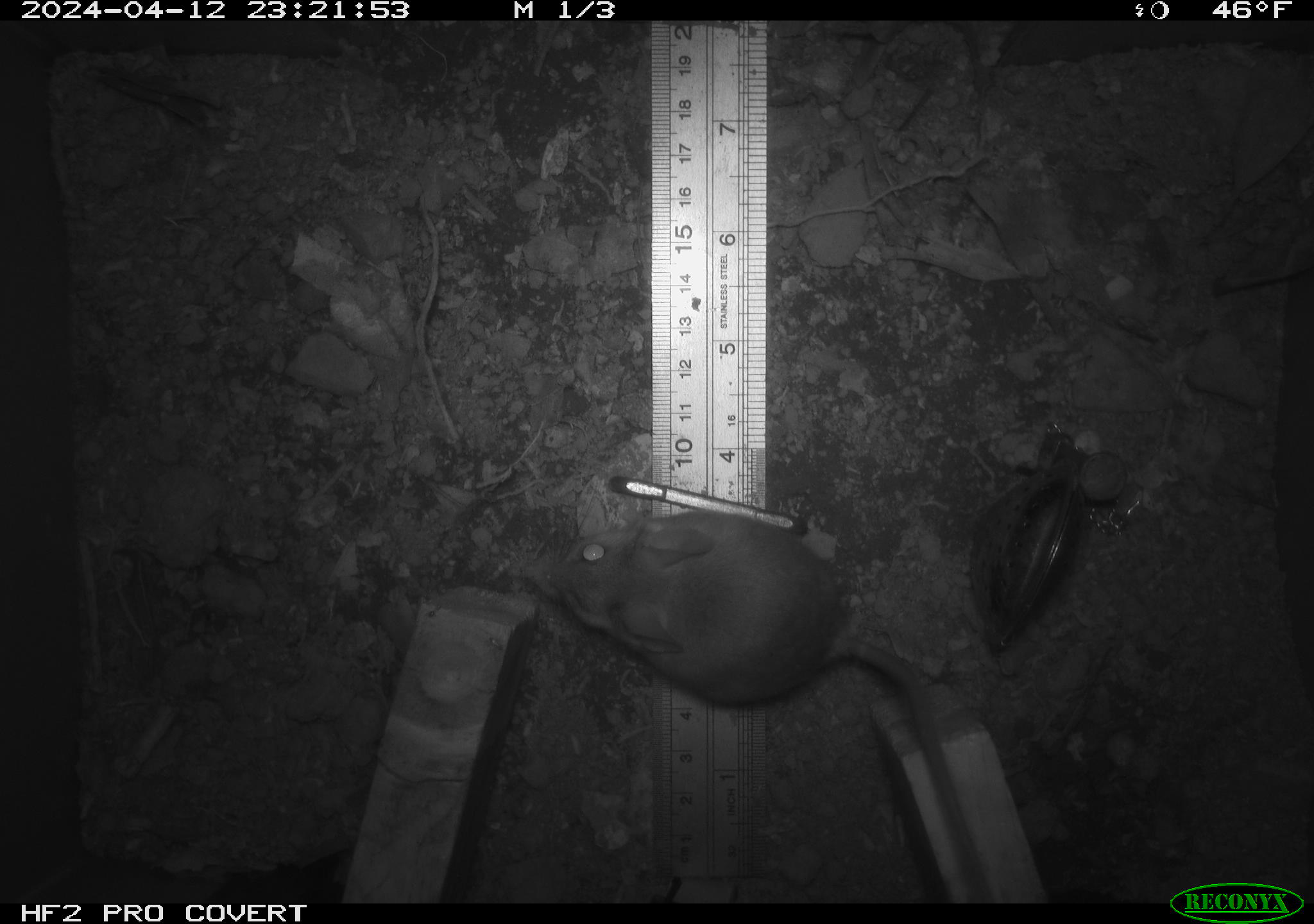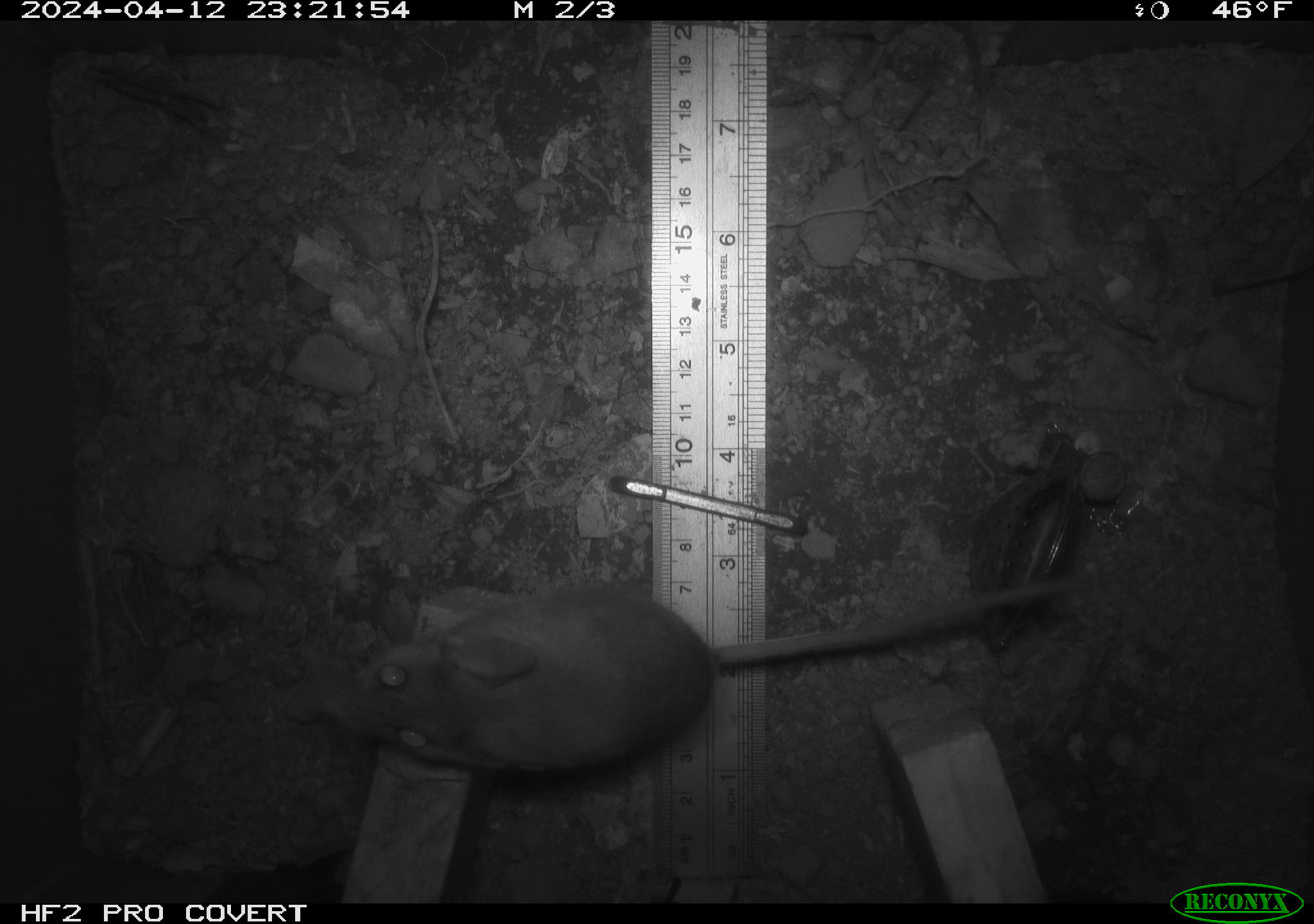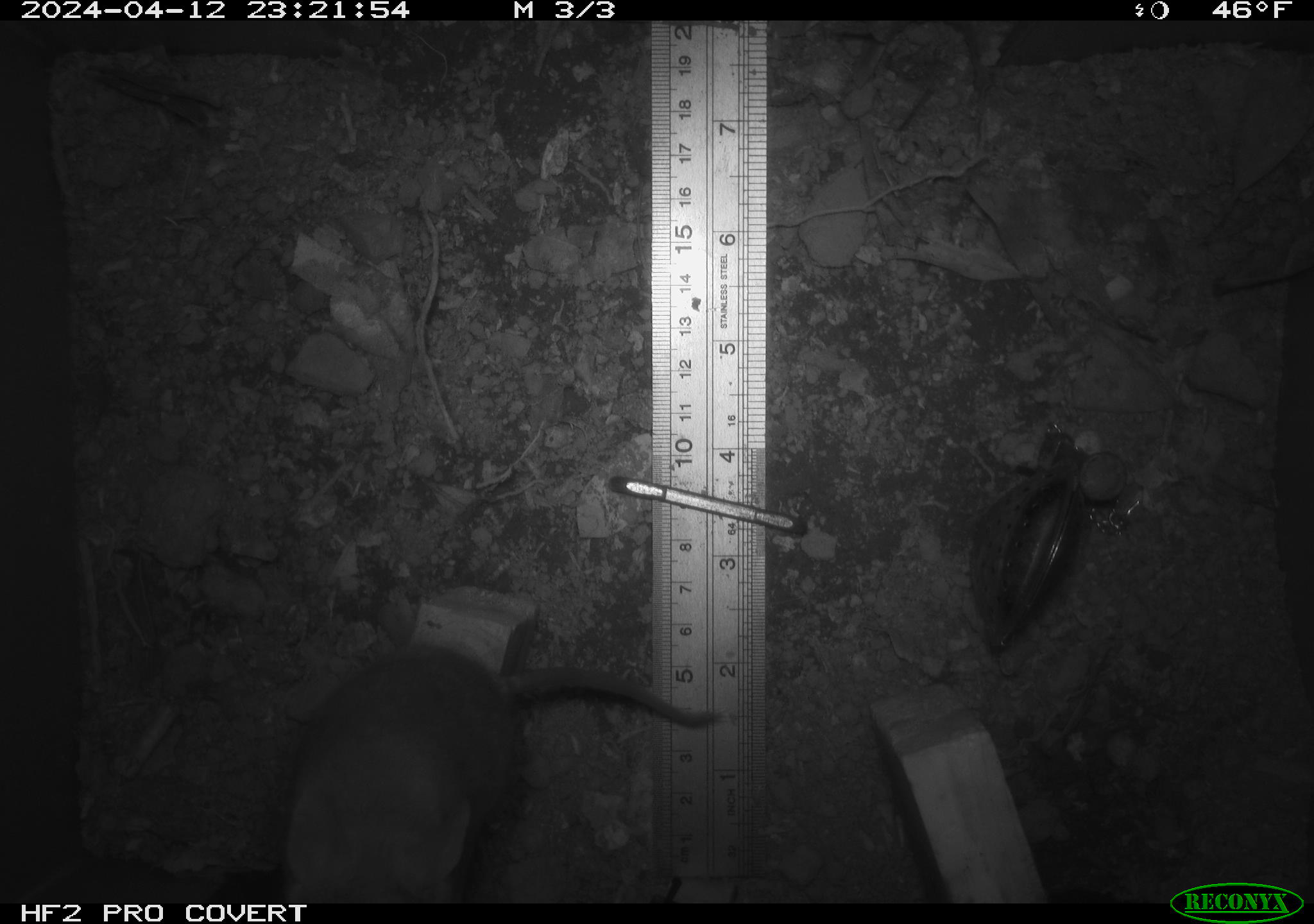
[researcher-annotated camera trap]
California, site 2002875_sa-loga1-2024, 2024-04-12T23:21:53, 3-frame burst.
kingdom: Animalia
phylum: Chordata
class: Mammalia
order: Rodentia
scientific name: Rodentia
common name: mouse species